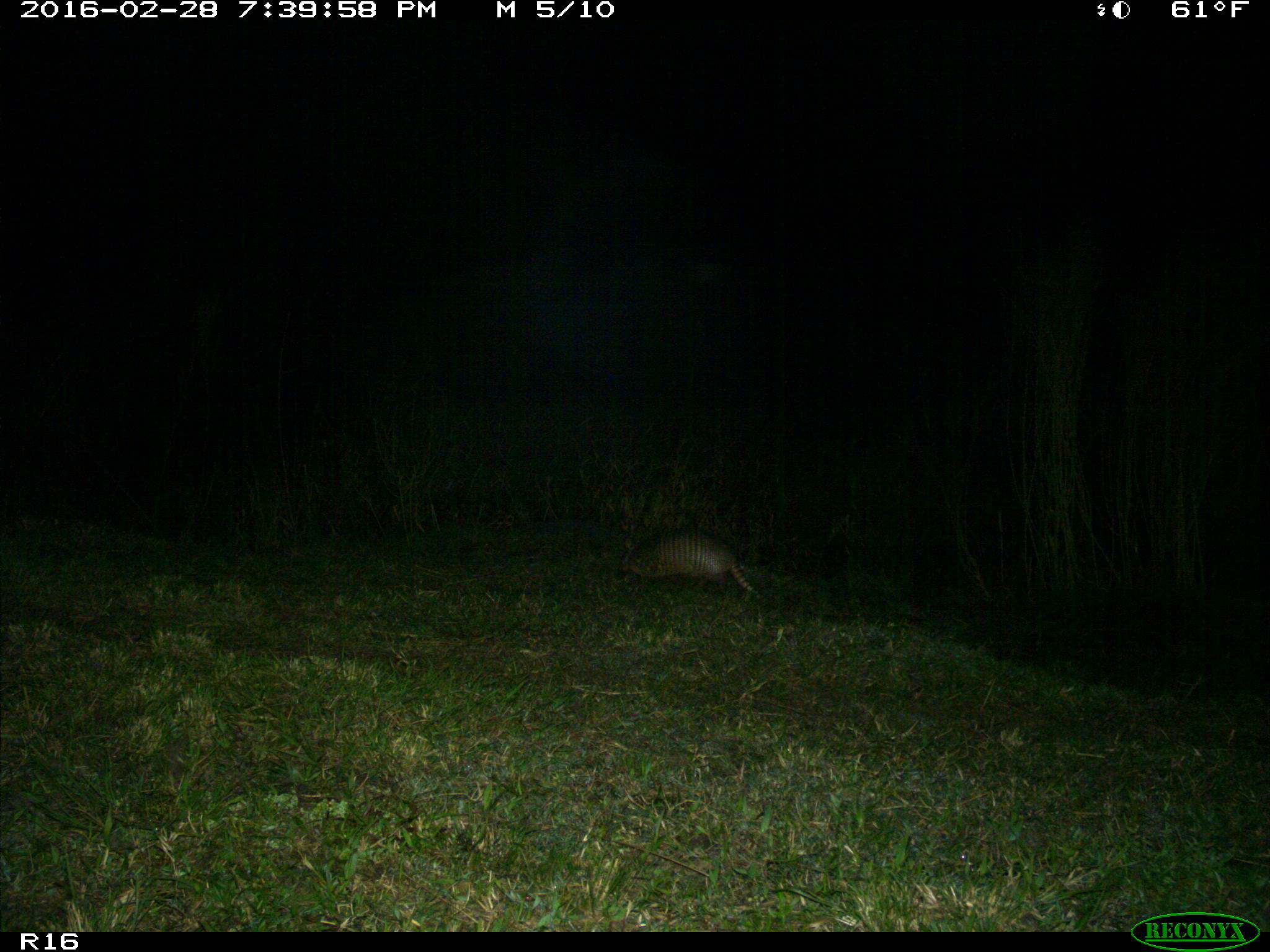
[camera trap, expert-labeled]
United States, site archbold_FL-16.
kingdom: Animalia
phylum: Chordata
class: Mammalia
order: Cingulata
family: Dasypodidae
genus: Dasypus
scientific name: Dasypus novemcinctus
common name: nine-banded armadillo